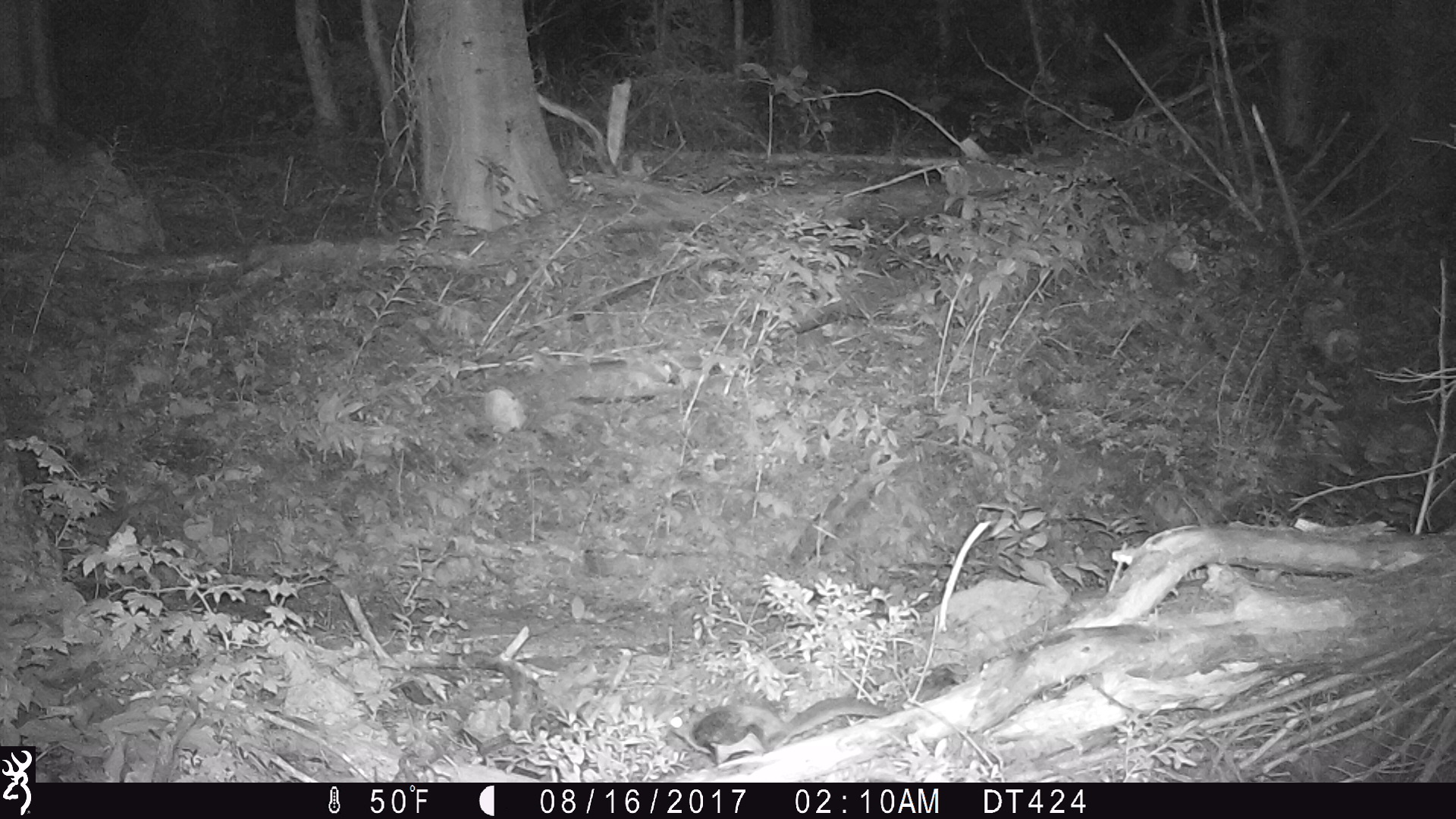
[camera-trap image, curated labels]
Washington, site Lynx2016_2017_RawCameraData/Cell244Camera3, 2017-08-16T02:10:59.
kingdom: Animalia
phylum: Chordata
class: Mammalia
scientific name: Mammalia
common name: small mammal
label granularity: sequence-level